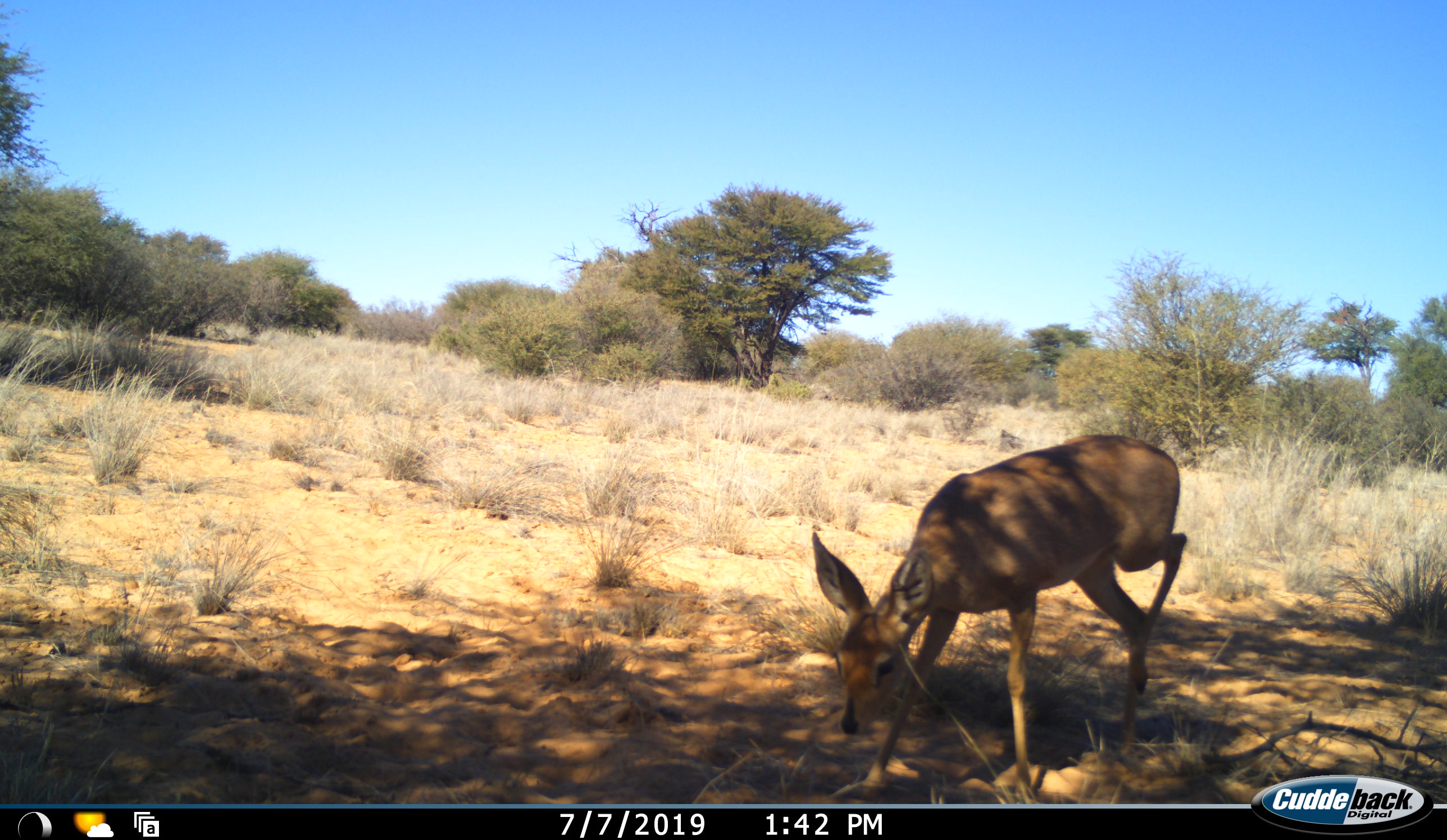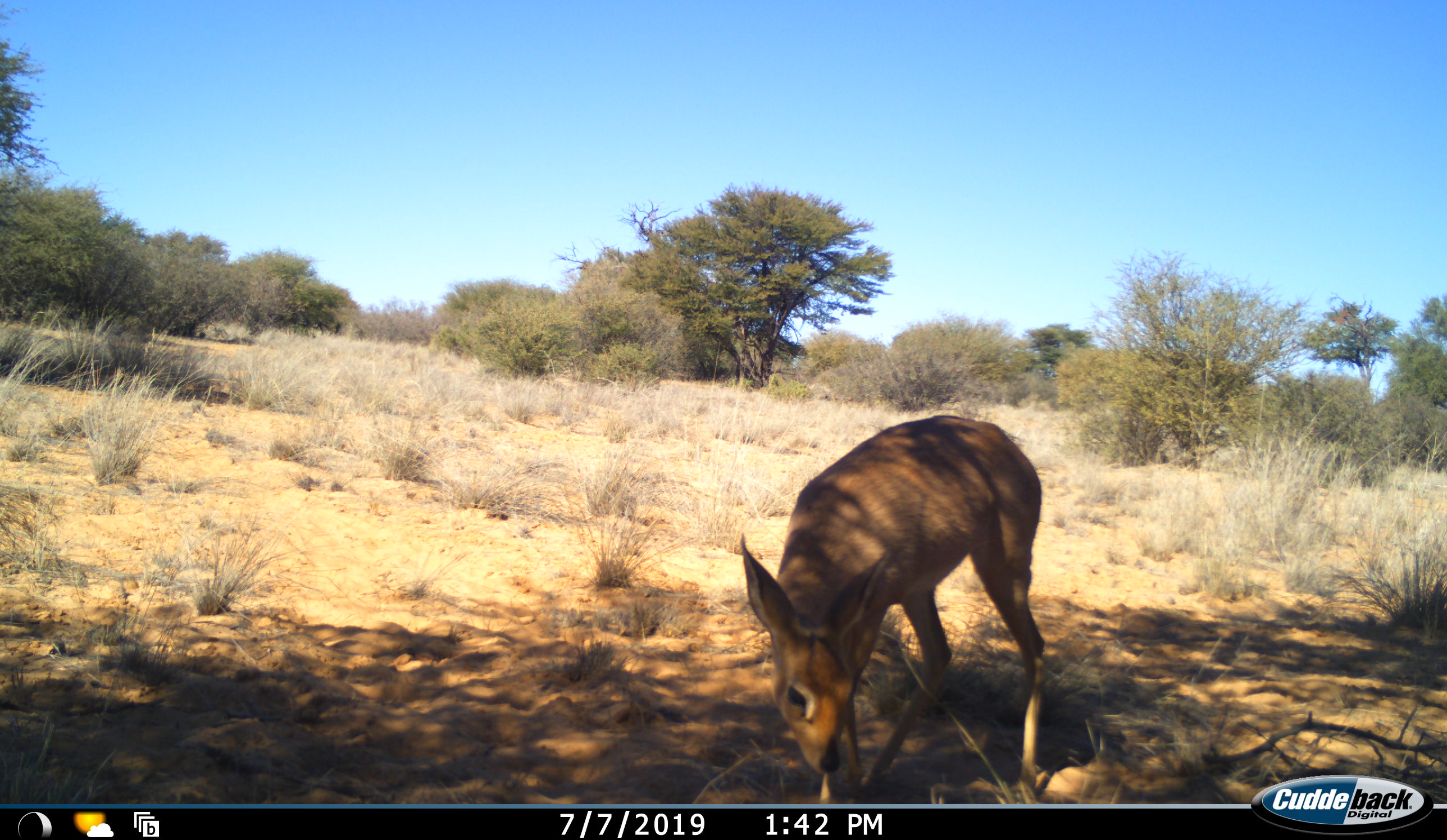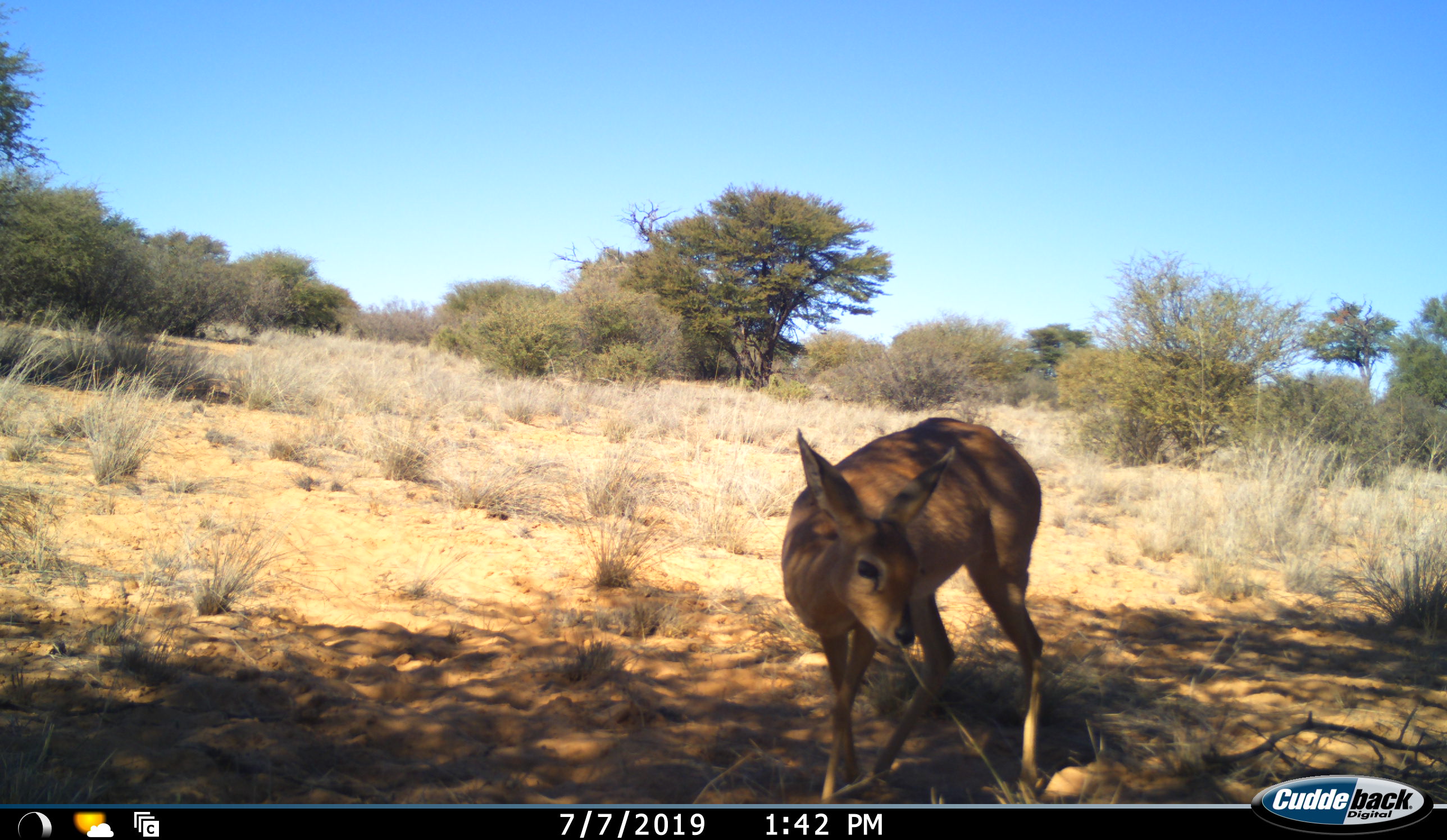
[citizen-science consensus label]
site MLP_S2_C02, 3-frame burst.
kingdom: Animalia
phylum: Chordata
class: Mammalia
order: Artiodactyla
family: Bovidae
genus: Raphicerus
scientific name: Raphicerus campestris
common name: steenbok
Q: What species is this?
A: Steenbok (Raphicerus campestris).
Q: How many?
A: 1.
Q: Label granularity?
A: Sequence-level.